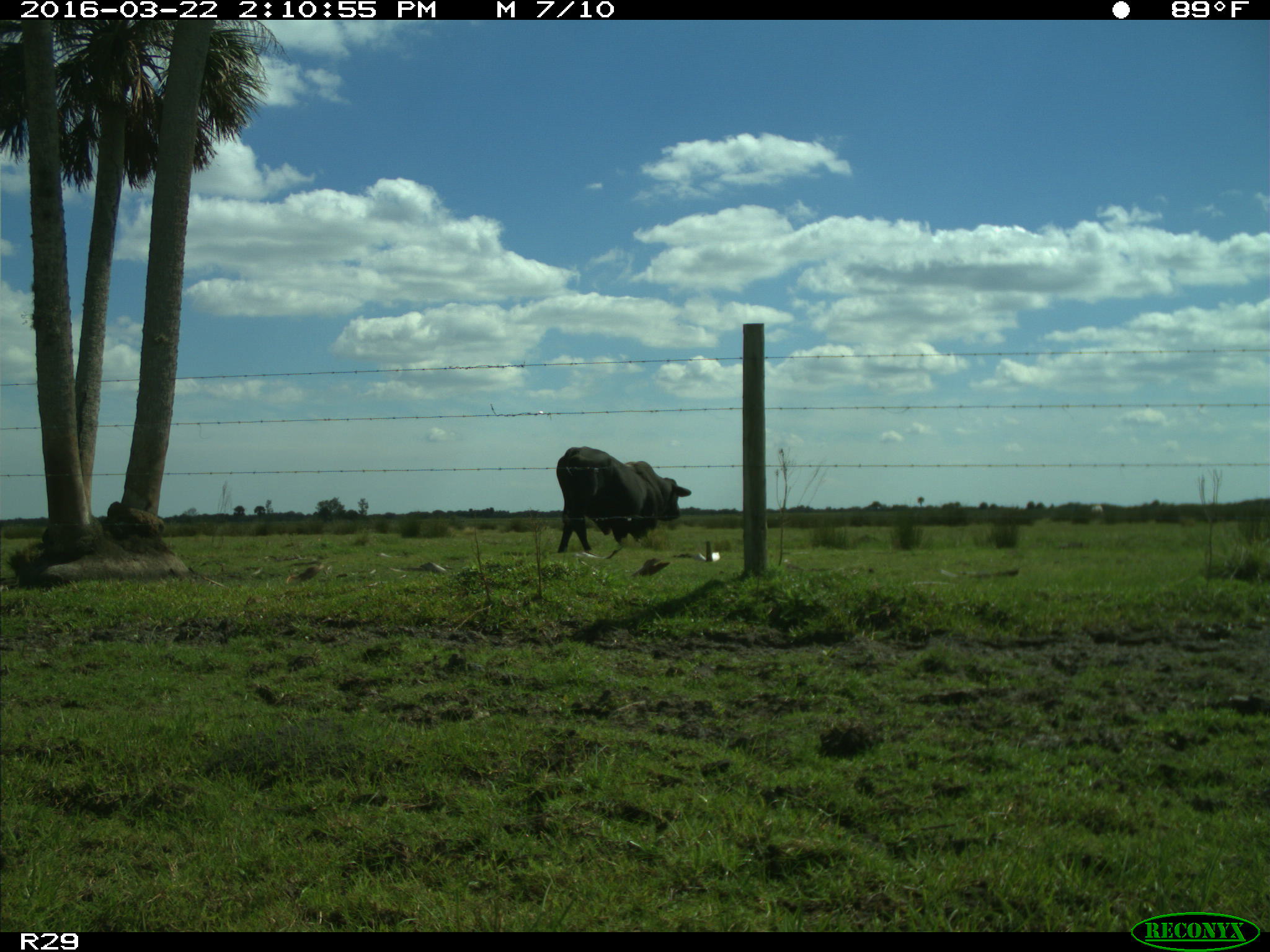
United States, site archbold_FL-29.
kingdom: Animalia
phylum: Chordata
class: Mammalia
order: Artiodactyla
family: Bovidae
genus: Bos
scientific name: Bos taurus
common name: domestic cow